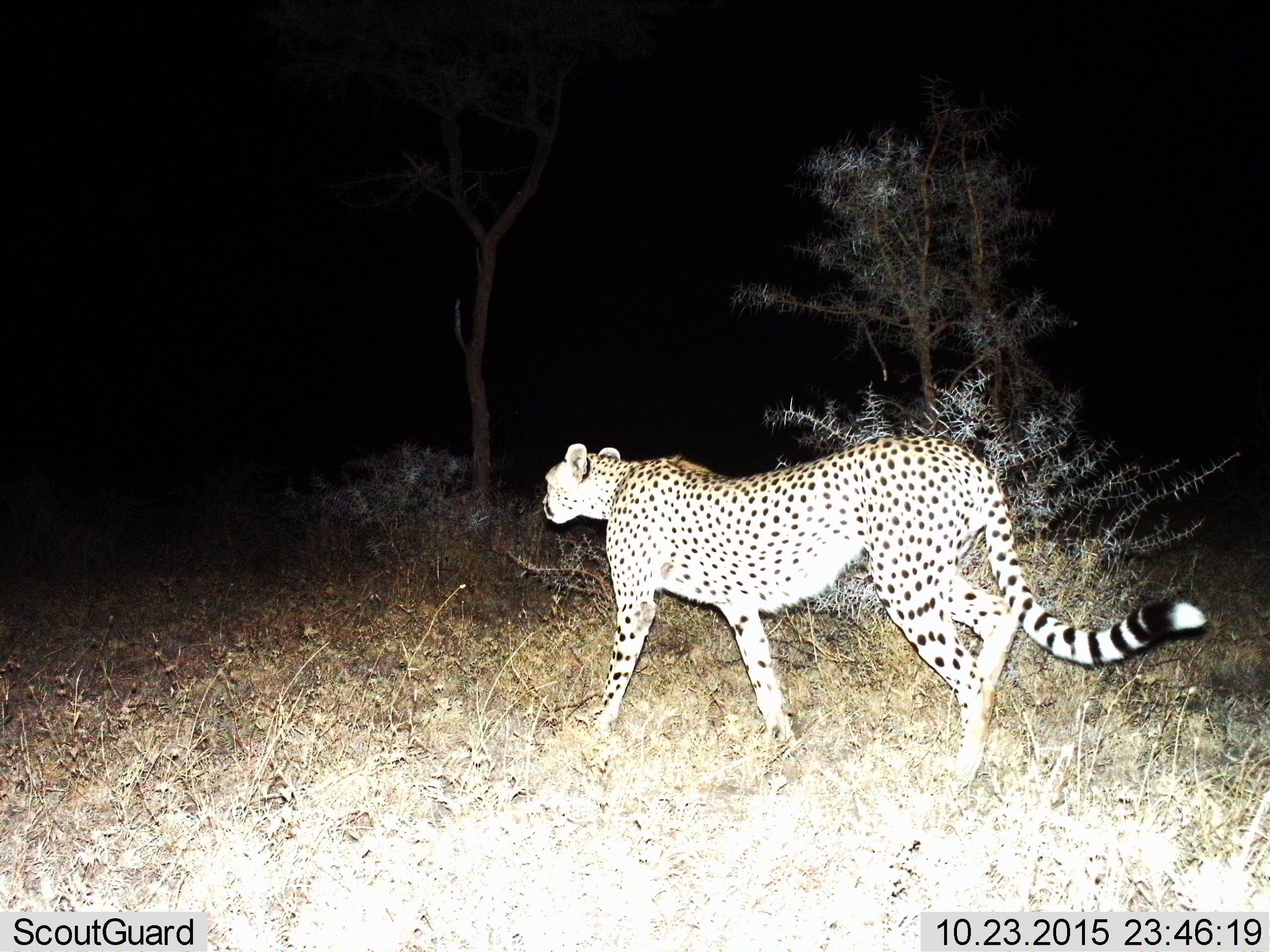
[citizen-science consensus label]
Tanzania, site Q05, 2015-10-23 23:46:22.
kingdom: Animalia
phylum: Chordata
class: Mammalia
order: Carnivora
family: Felidae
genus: Acinonyx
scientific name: Acinonyx jubatus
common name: cheetah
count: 1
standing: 38%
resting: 0%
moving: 75%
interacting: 0%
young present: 0%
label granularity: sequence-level